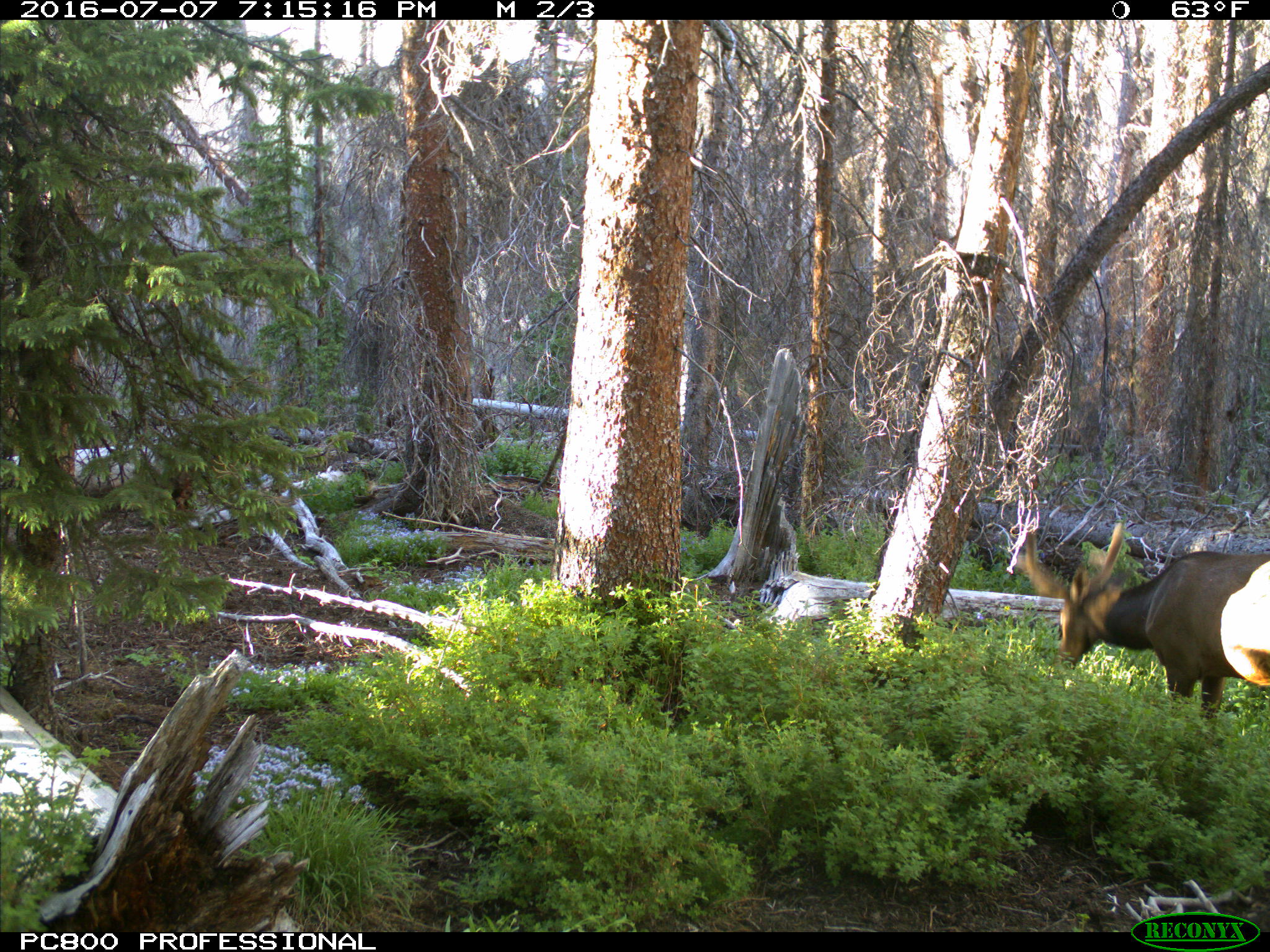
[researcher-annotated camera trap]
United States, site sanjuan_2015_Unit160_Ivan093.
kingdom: Animalia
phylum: Chordata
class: Mammalia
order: Artiodactyla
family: Cervidae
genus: Cervus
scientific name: Cervus elaphus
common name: red deer